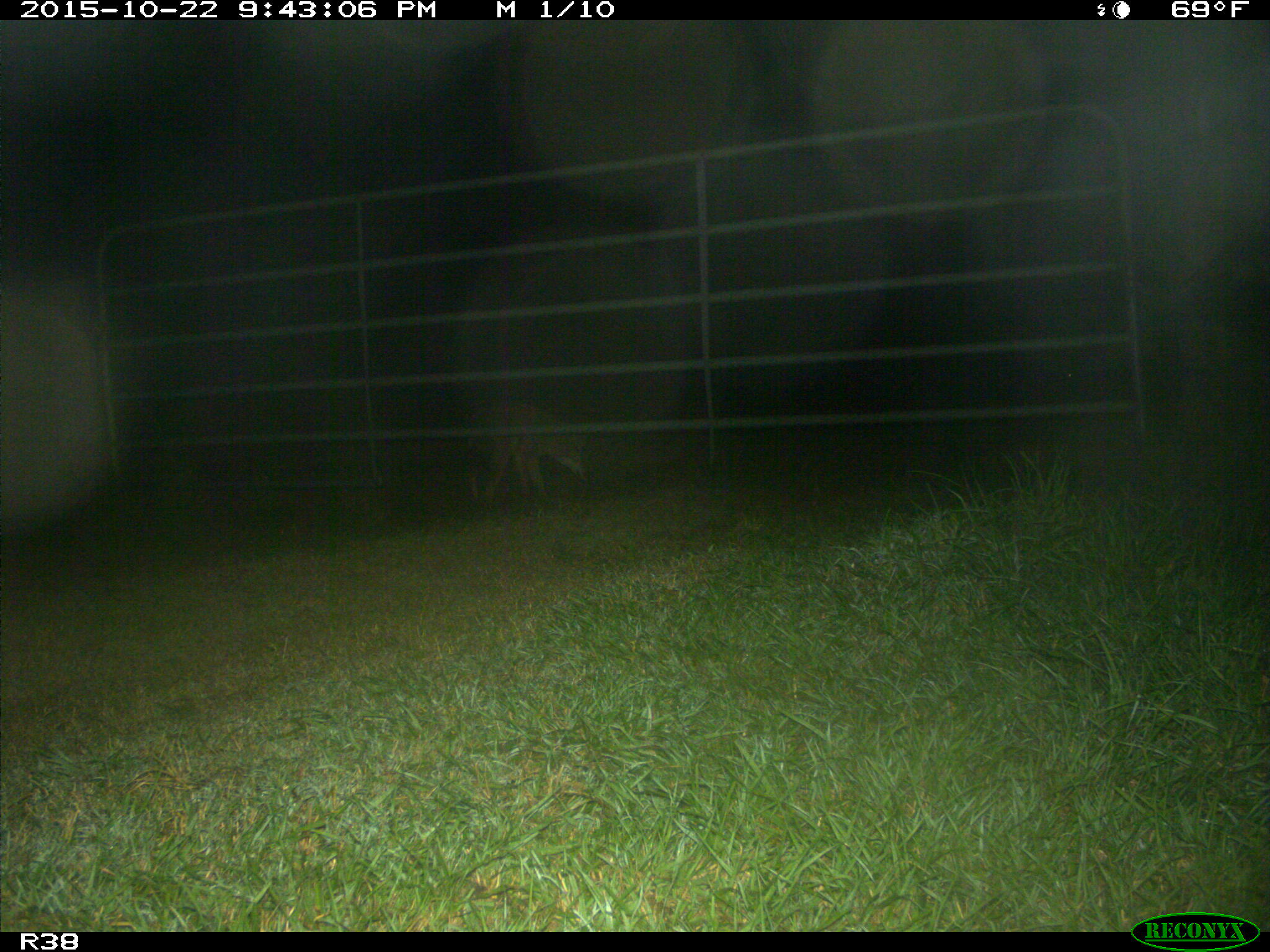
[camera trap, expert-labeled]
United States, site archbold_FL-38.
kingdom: Animalia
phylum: Chordata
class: Mammalia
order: Carnivora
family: Canidae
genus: Canis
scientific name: Canis latrans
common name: coyote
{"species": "Canis latrans (coyote)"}